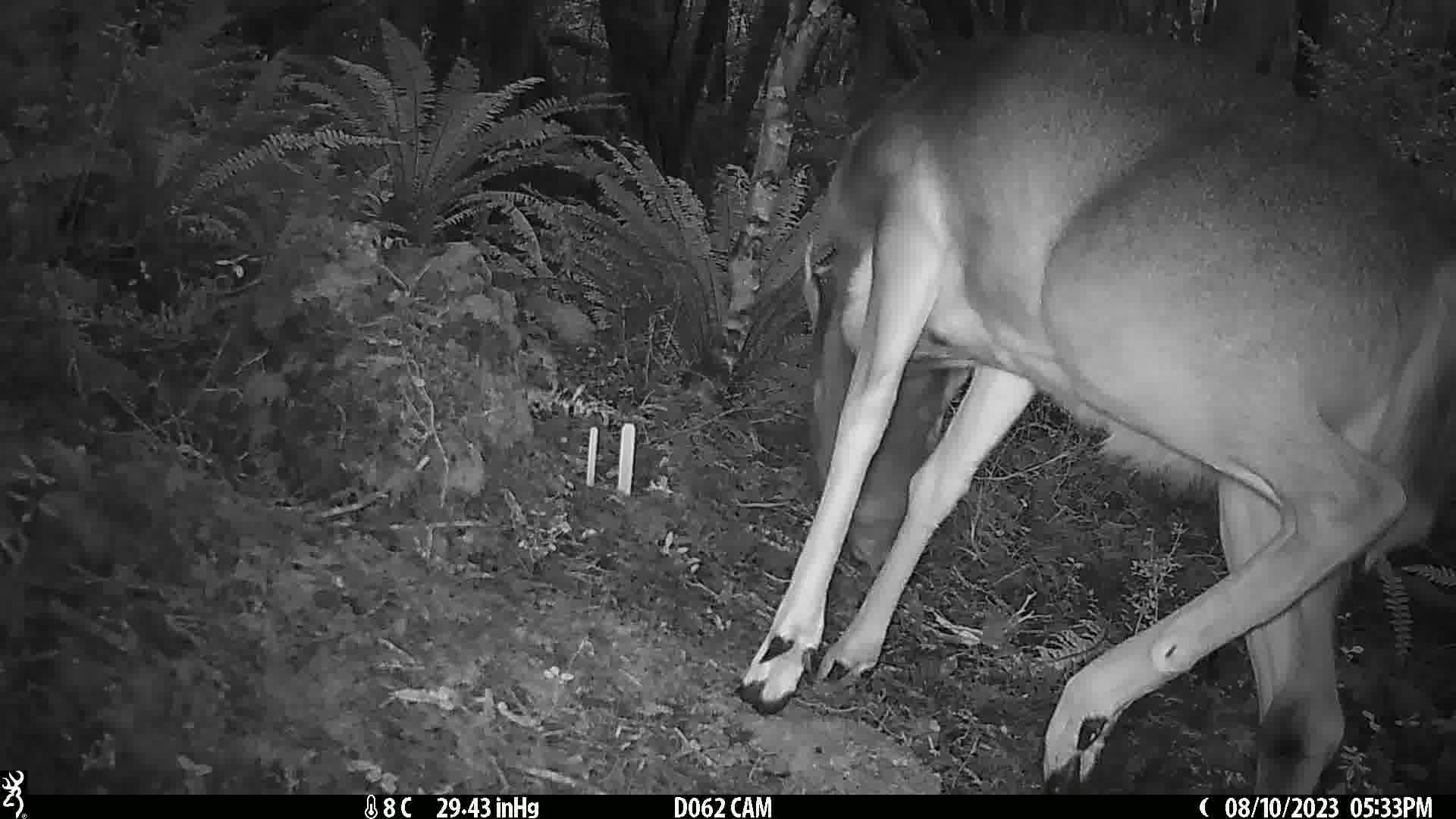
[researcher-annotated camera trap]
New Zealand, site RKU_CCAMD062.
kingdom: Animalia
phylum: Chordata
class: Mammalia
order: Artiodactyla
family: Cervidae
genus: Odocoileus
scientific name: Odocoileus virginianus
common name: white-tailed deer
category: white tailed deer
White tailed deer (white-tailed deer) (Odocoileus virginianus).